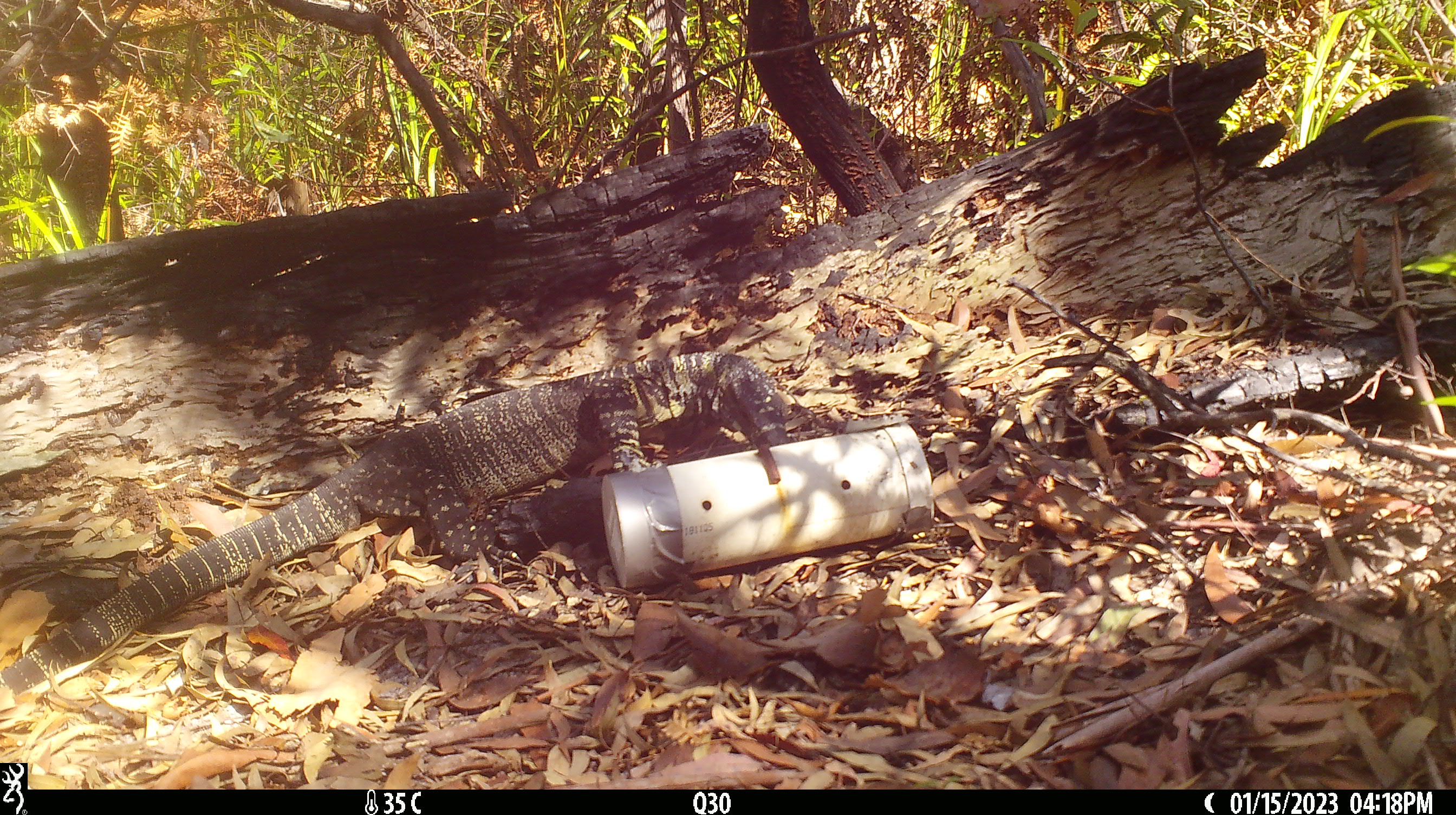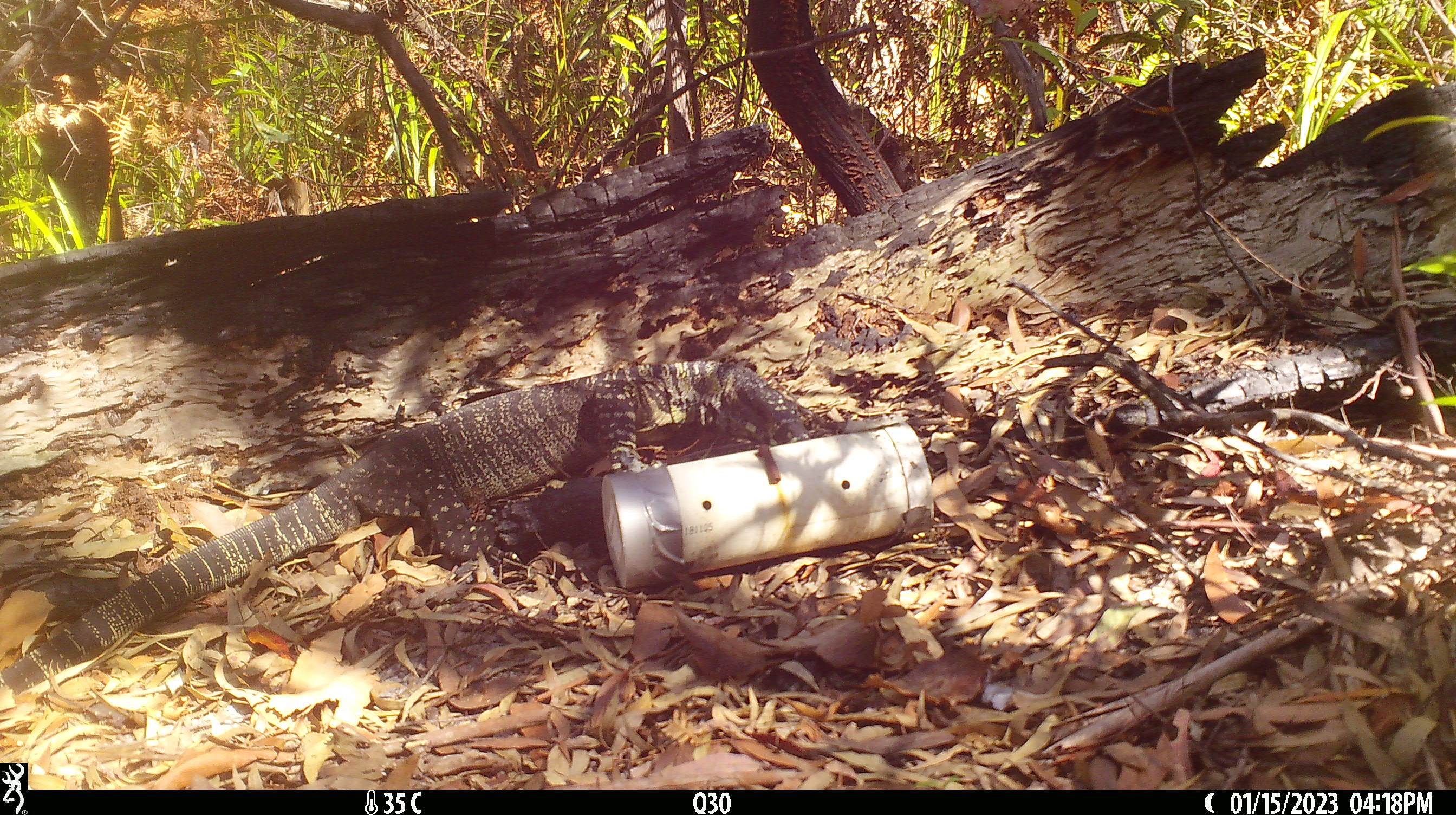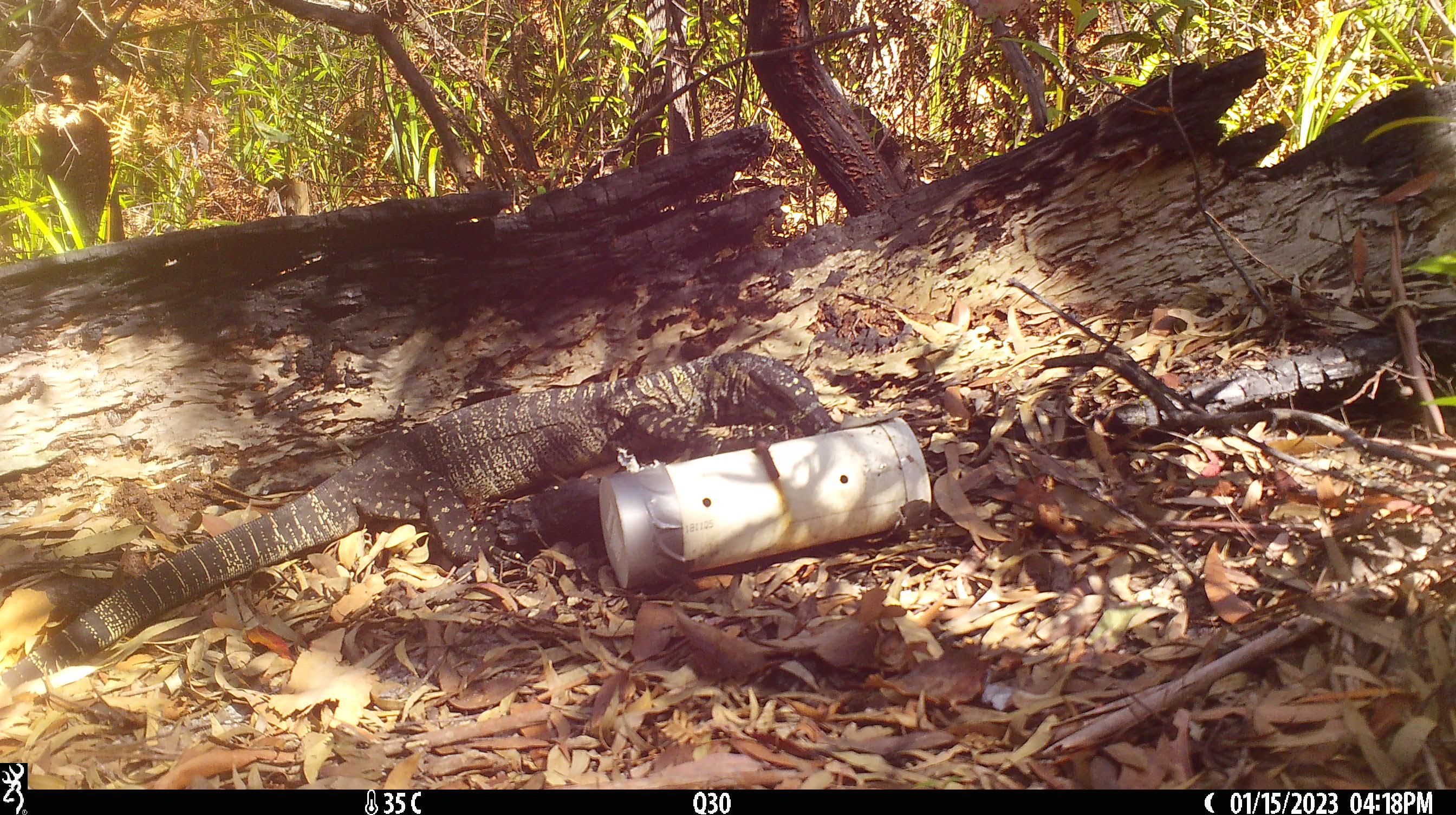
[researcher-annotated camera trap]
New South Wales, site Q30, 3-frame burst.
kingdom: Animalia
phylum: Chordata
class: Reptilia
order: Squamata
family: Varanidae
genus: Varanus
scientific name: Varanus varius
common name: lace monitor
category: goanna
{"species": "goanna (lace monitor) (Varanus varius)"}